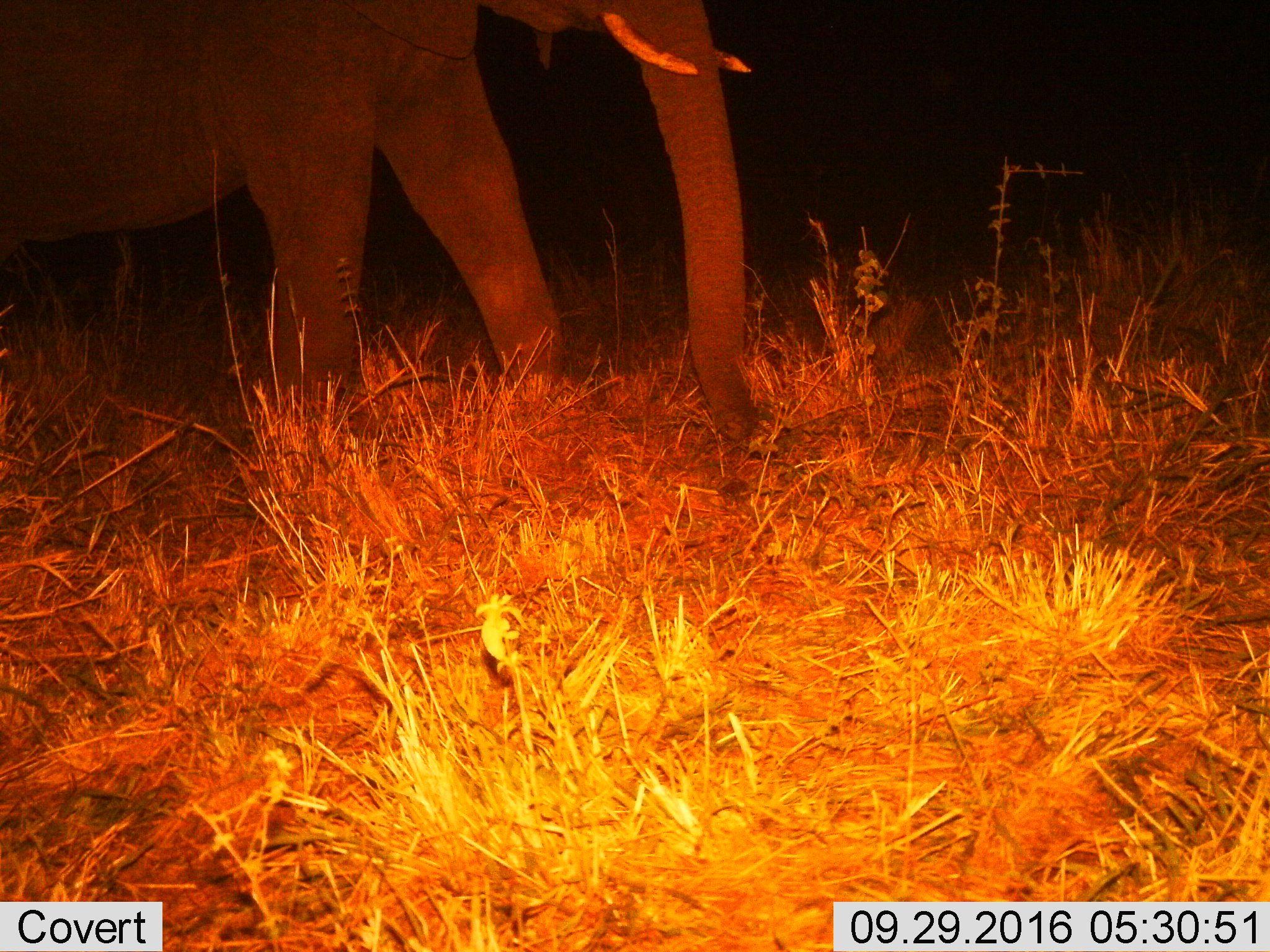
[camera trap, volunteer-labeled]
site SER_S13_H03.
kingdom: Animalia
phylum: Chordata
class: Mammalia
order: Proboscidea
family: Elephantidae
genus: Loxodonta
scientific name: Loxodonta africana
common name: african bush elephant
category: elephant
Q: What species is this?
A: Elephant (african bush elephant) (Loxodonta africana).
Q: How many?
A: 1.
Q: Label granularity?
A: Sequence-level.